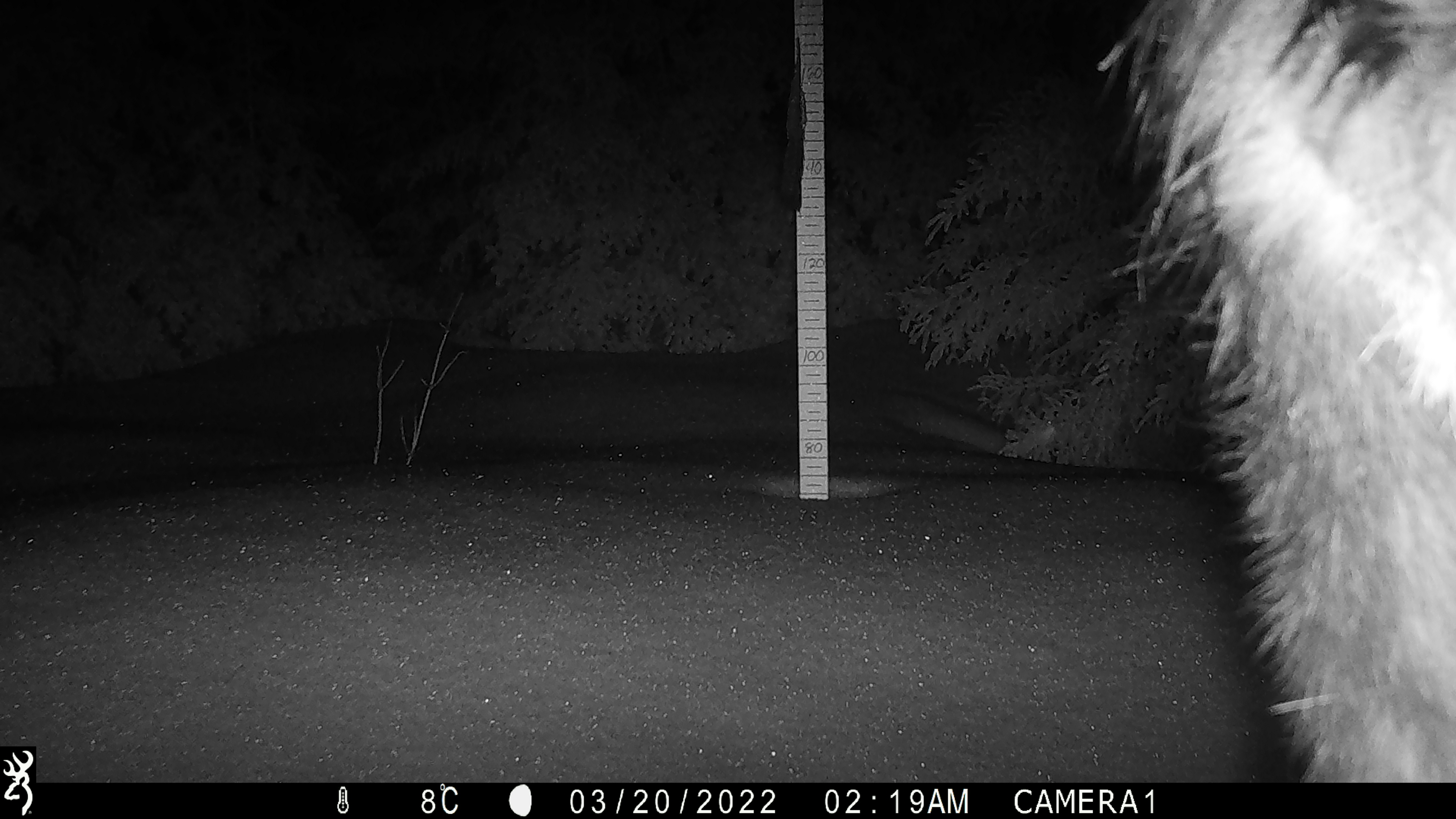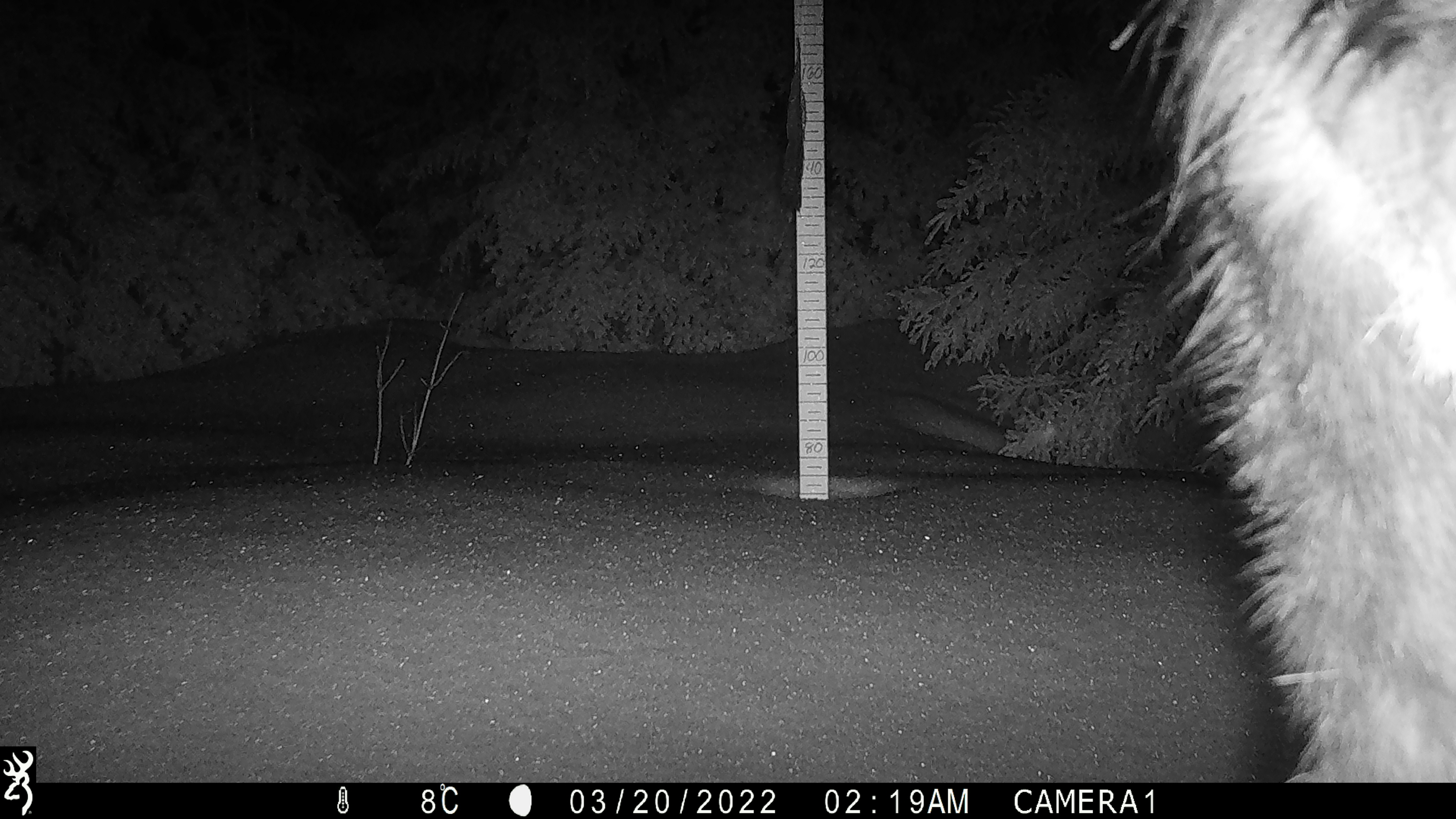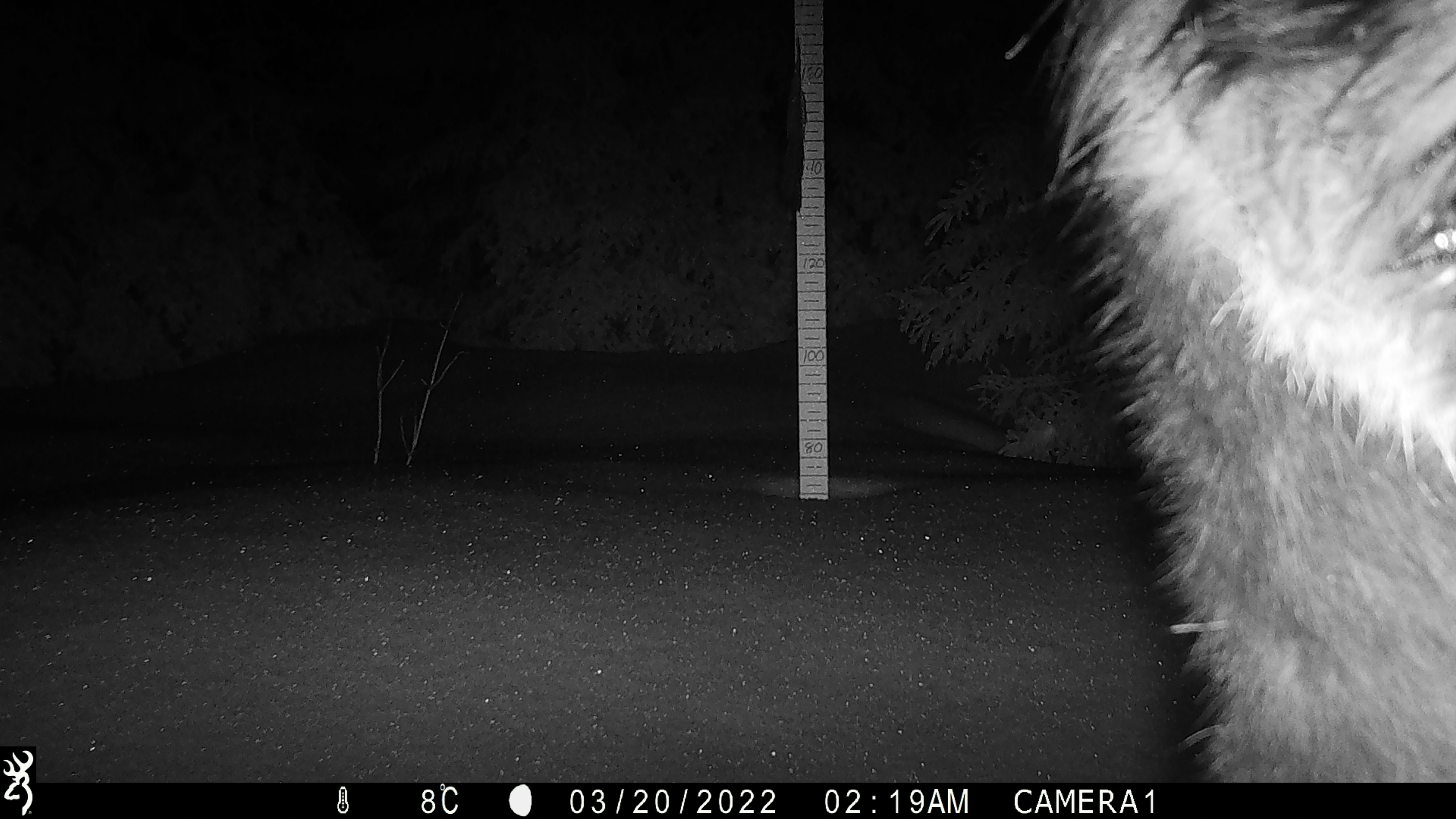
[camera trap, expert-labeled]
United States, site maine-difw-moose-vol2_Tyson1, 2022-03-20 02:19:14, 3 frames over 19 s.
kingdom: Animalia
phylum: Chordata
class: Mammalia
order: Artiodactyla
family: Cervidae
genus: Alces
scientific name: Alces alces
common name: moose